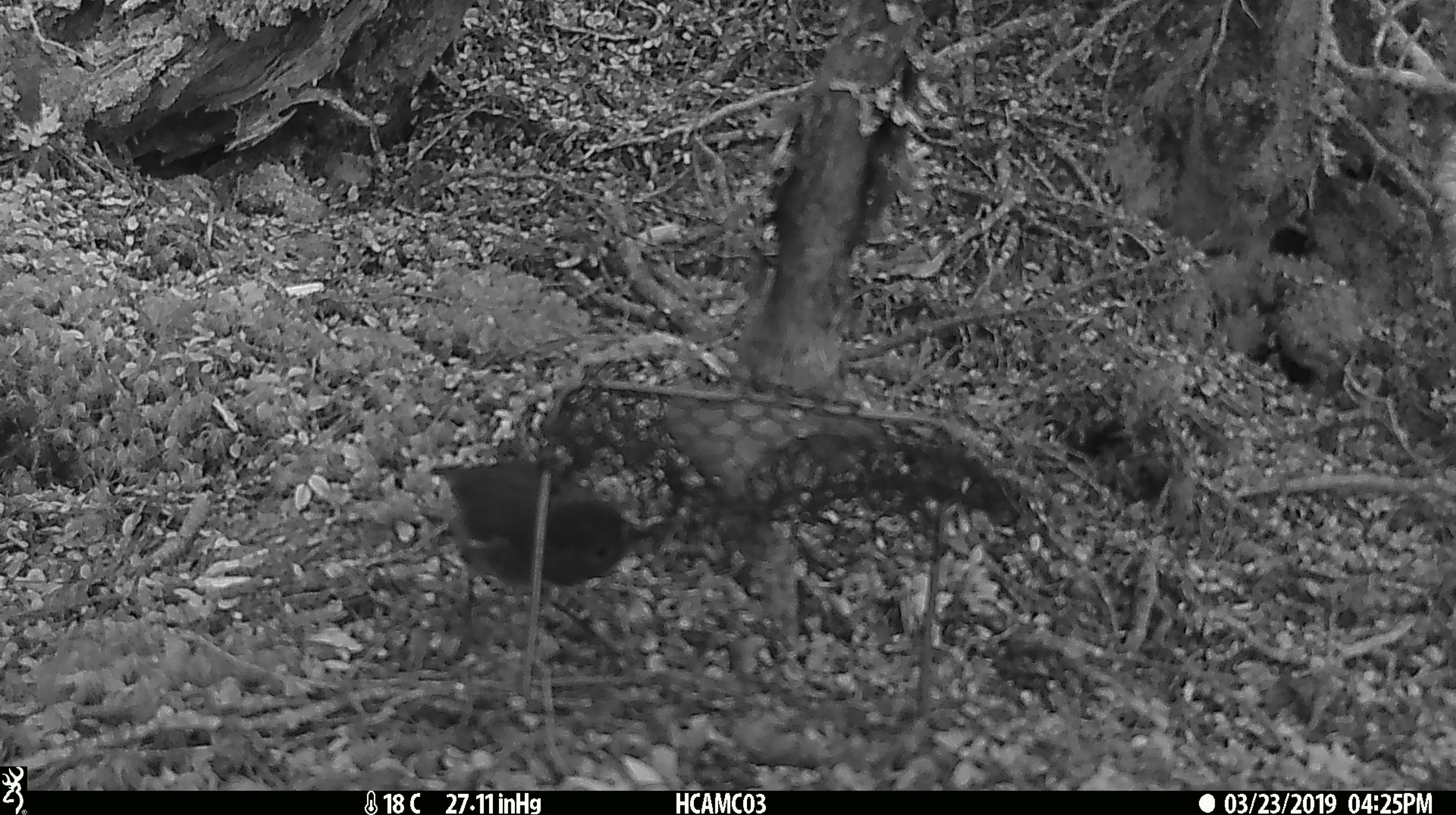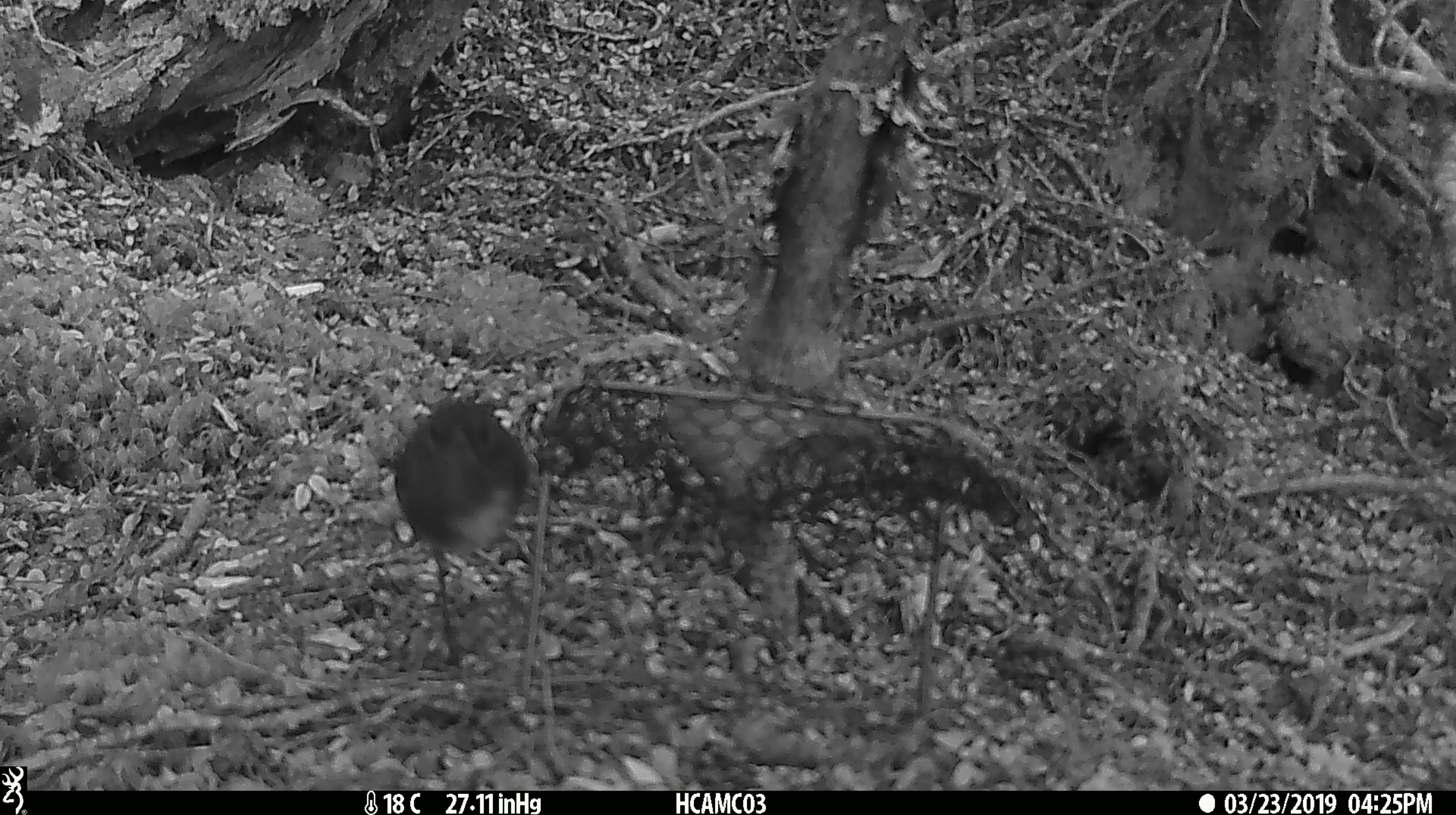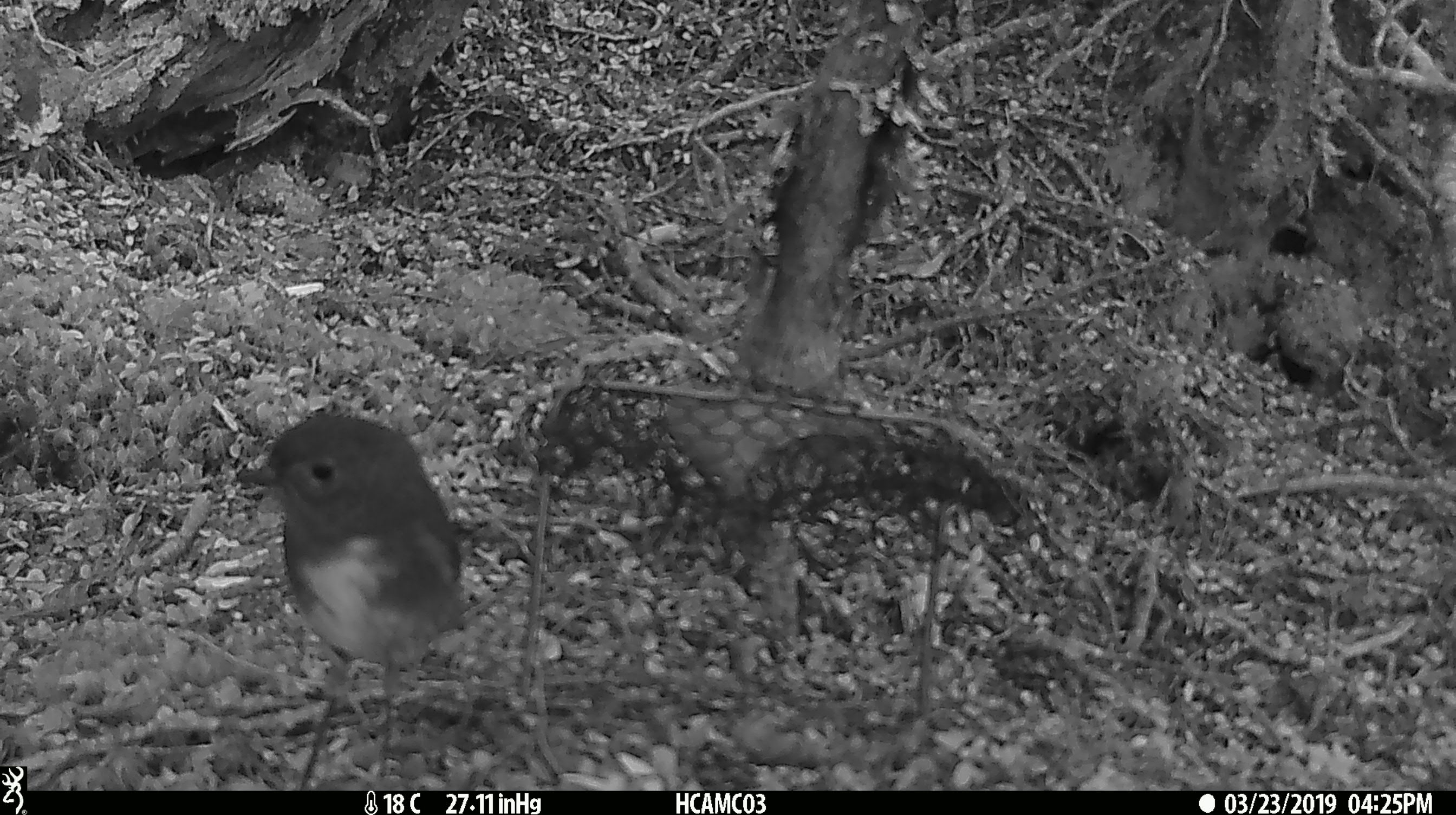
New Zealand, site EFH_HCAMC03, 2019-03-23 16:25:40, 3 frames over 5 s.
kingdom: Animalia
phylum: Chordata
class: Aves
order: Passeriformes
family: Petroicidae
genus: Petroica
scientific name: Petroica australis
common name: new zealand robin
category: robin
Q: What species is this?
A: Robin (new zealand robin) (Petroica australis).